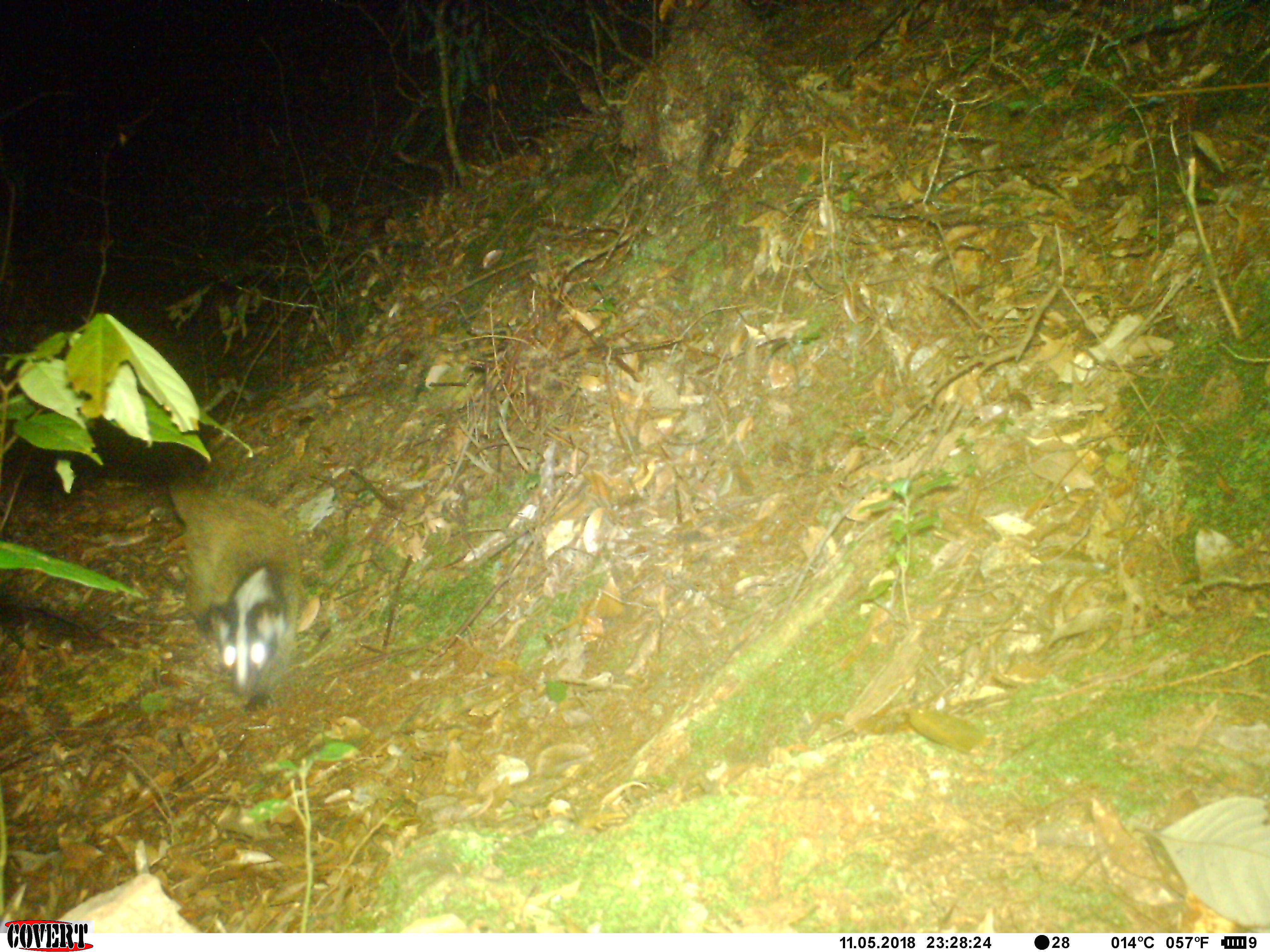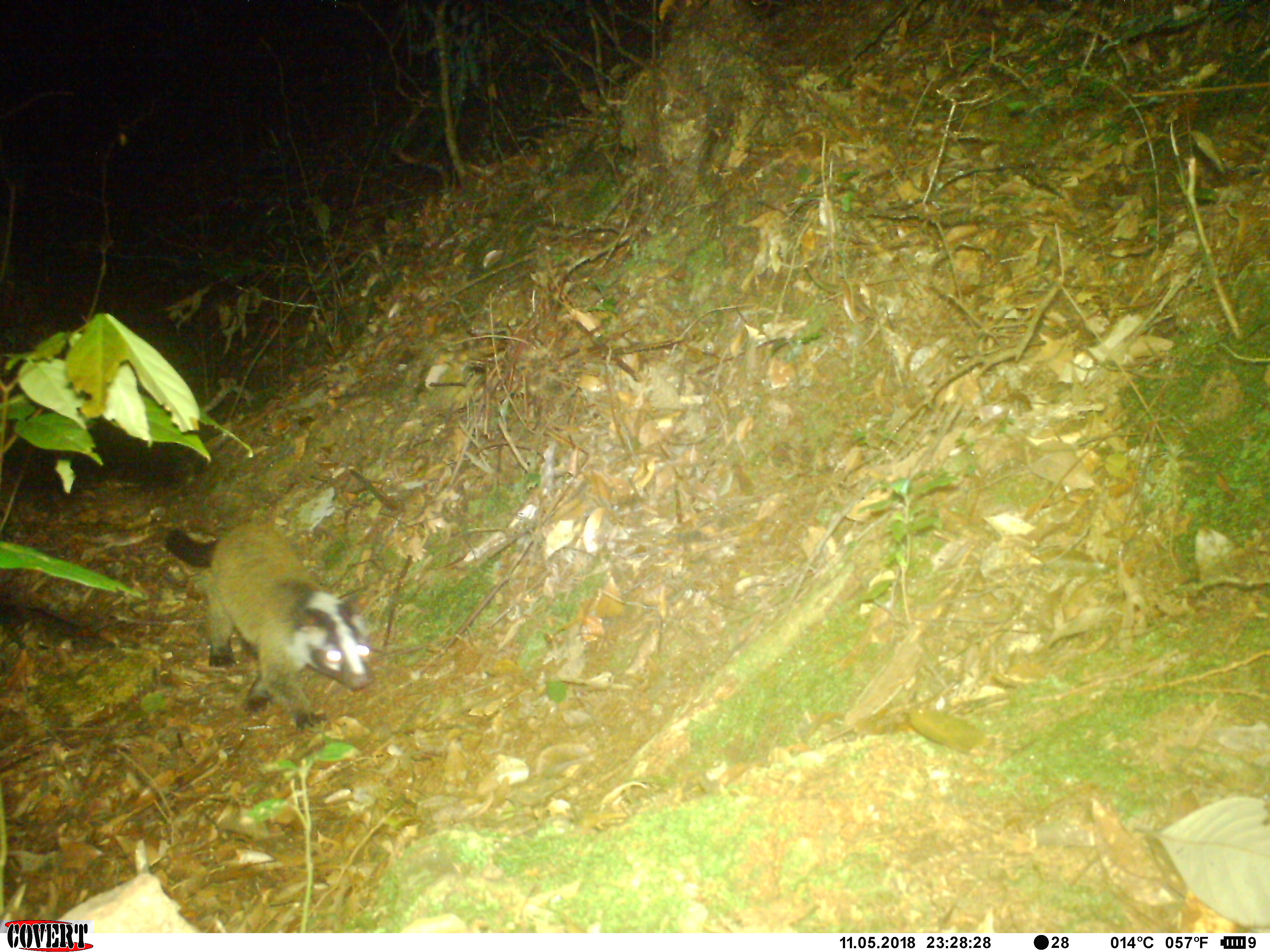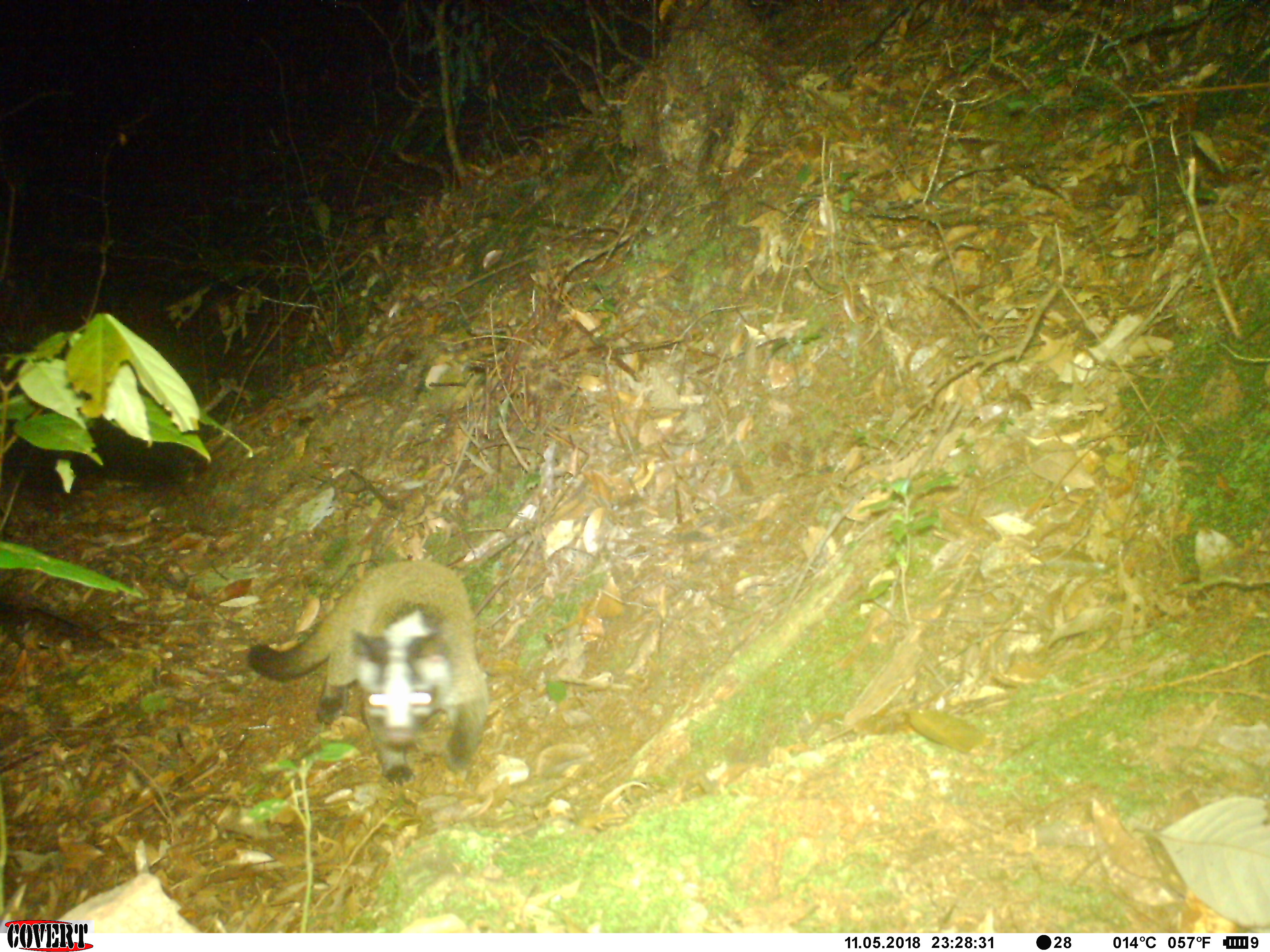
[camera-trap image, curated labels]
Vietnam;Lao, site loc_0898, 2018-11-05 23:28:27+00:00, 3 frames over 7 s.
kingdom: Animalia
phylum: Chordata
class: Mammalia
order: Carnivora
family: Viverridae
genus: Paguma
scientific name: Paguma larvata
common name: masked palm civet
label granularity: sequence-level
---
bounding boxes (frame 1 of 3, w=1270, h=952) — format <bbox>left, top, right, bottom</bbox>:
masked palm civet: <bbox>164, 473, 303, 707</bbox>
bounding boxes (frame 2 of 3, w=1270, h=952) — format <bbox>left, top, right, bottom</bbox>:
masked palm civet: <bbox>163, 519, 374, 731</bbox>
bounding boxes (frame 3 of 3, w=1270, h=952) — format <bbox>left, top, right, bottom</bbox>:
masked palm civet: <bbox>247, 558, 488, 785</bbox>